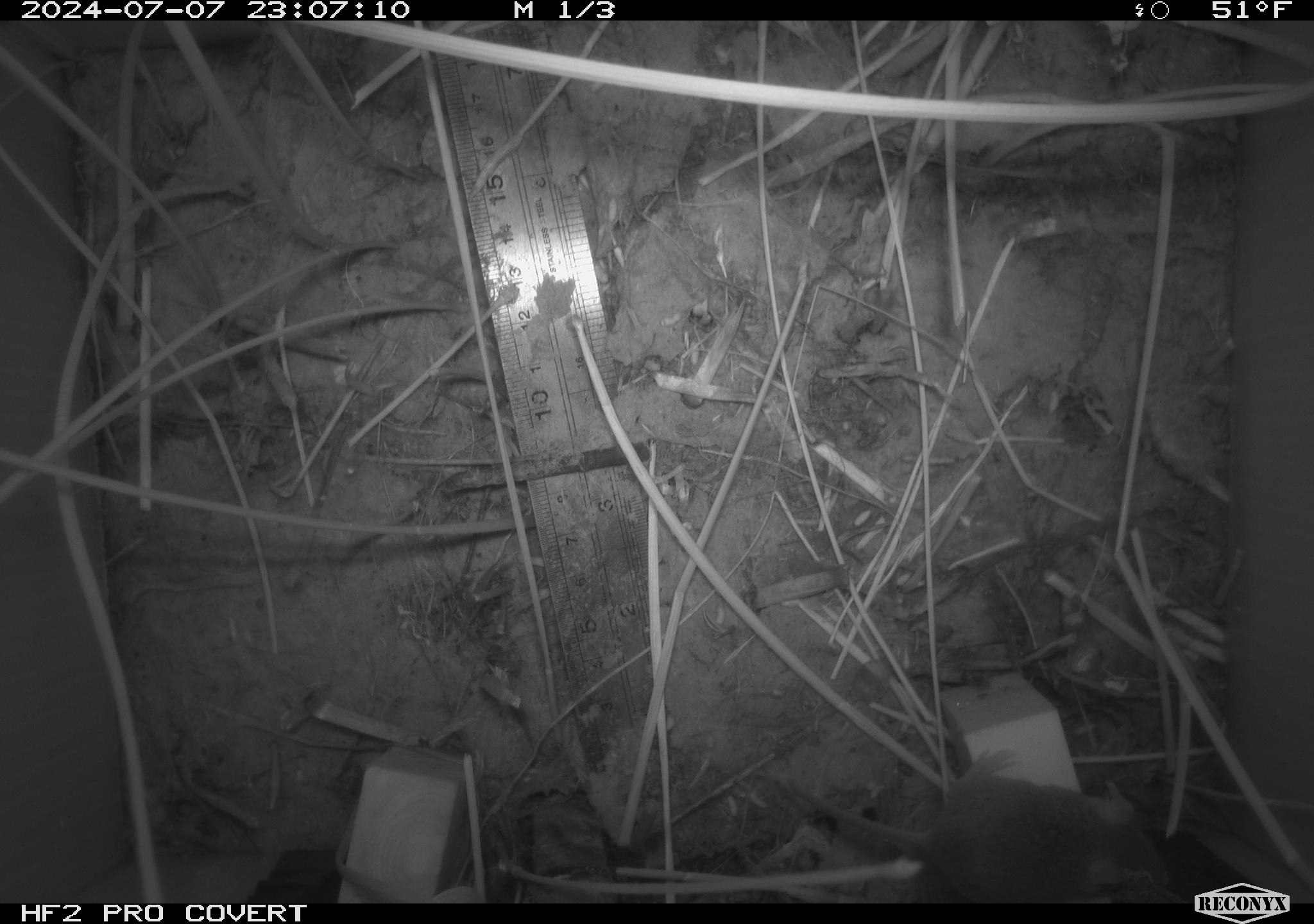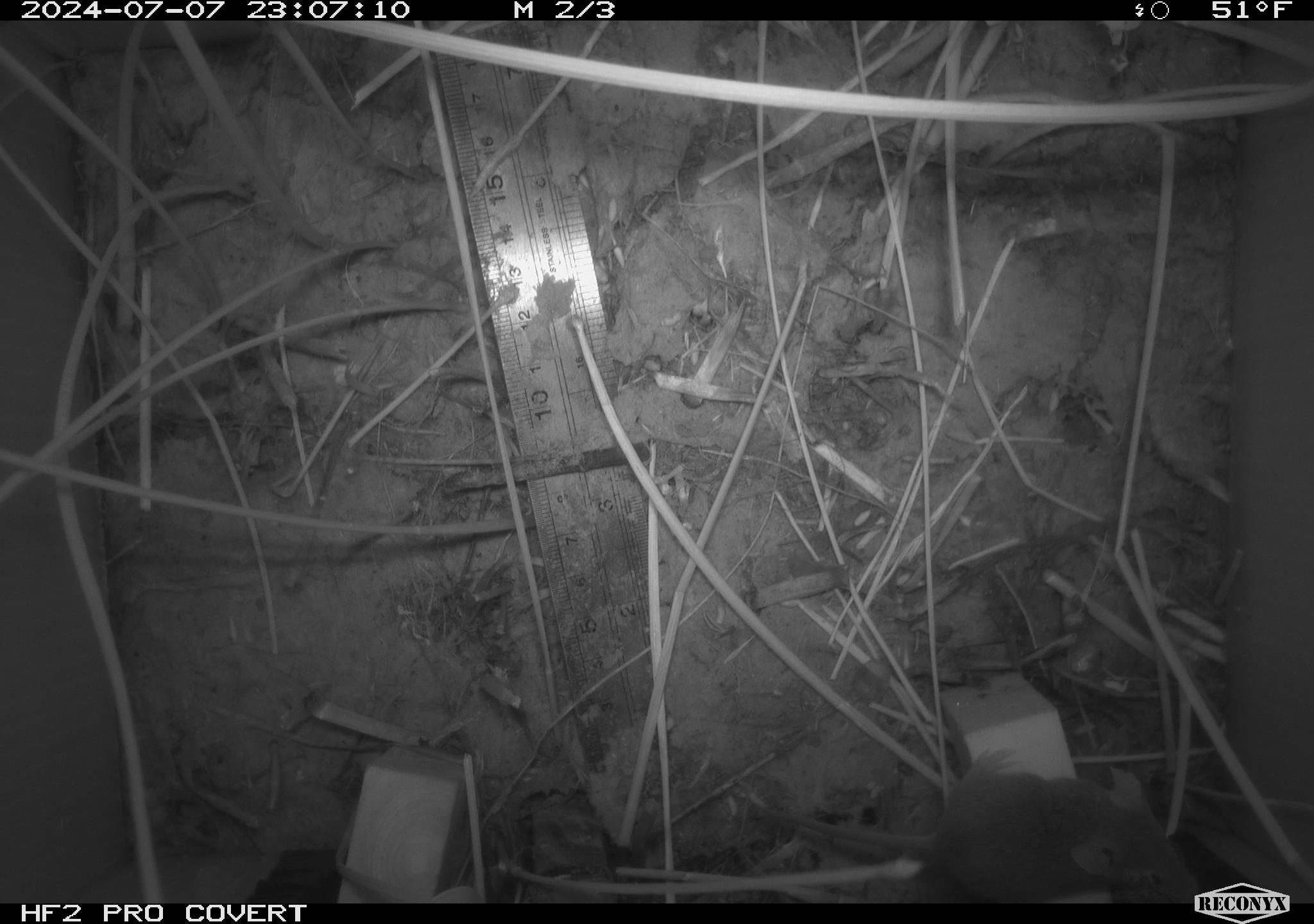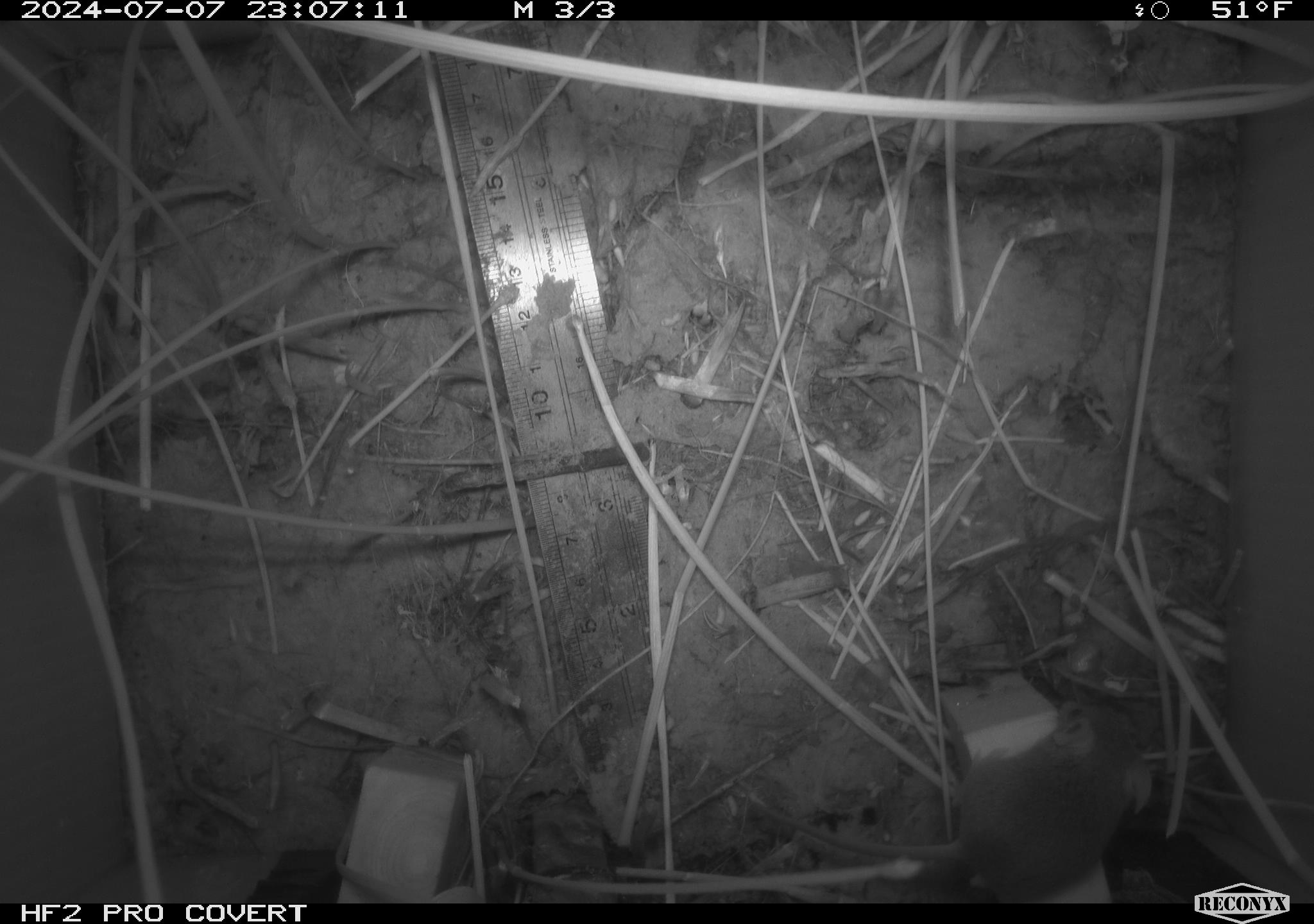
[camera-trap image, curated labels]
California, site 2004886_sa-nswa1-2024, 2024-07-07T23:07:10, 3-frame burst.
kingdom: Animalia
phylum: Chordata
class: Mammalia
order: Rodentia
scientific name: Rodentia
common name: rodent